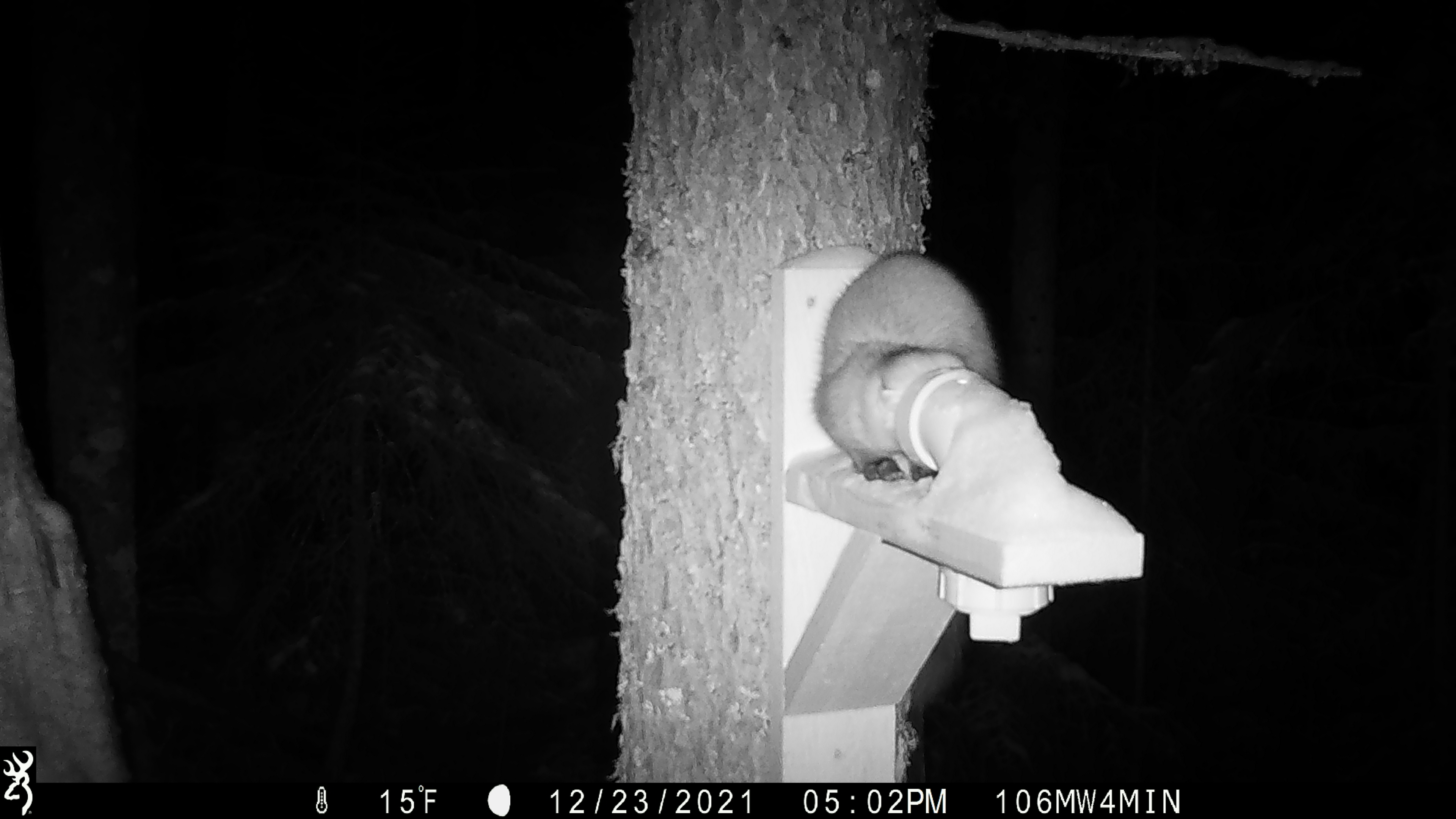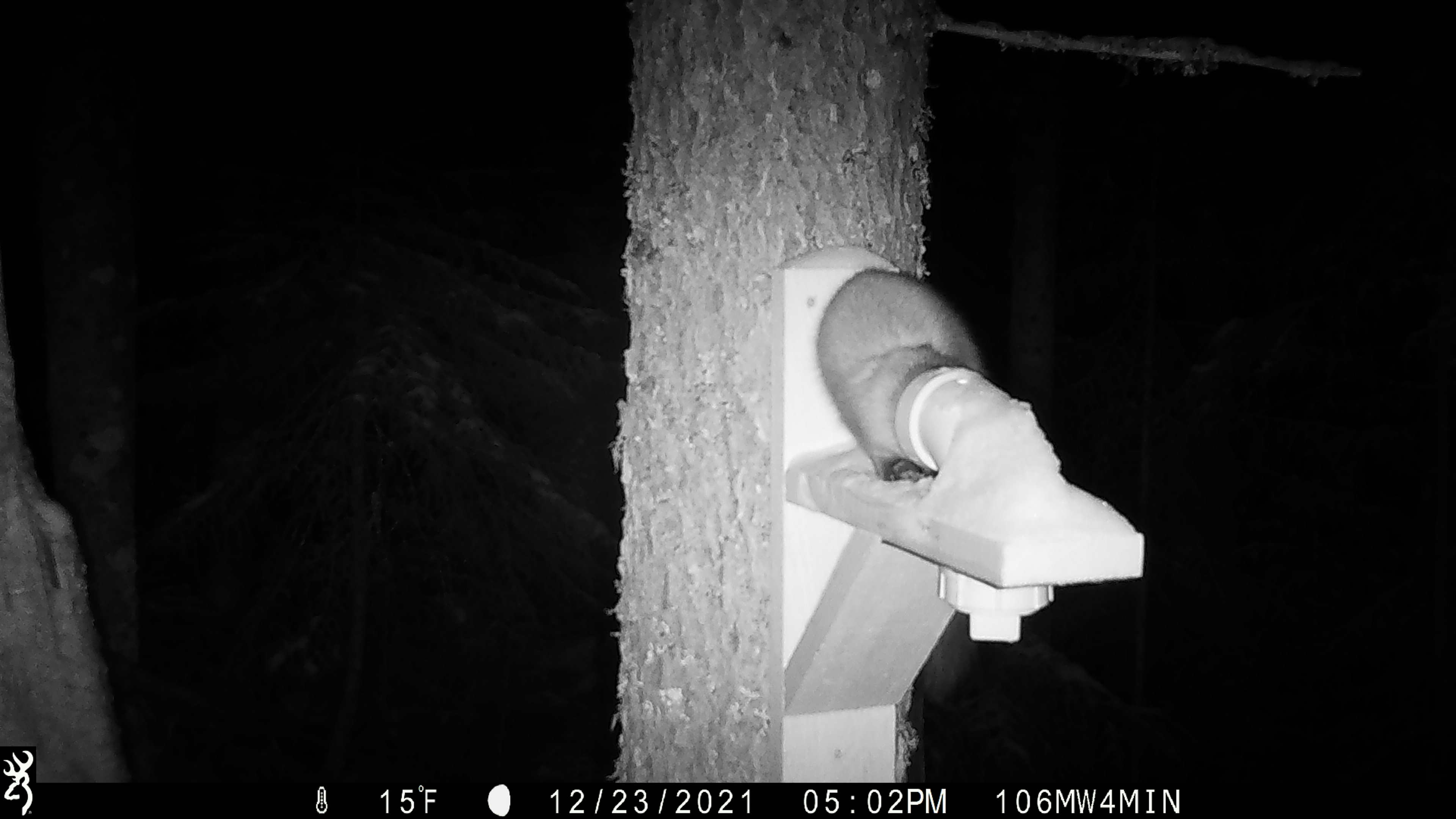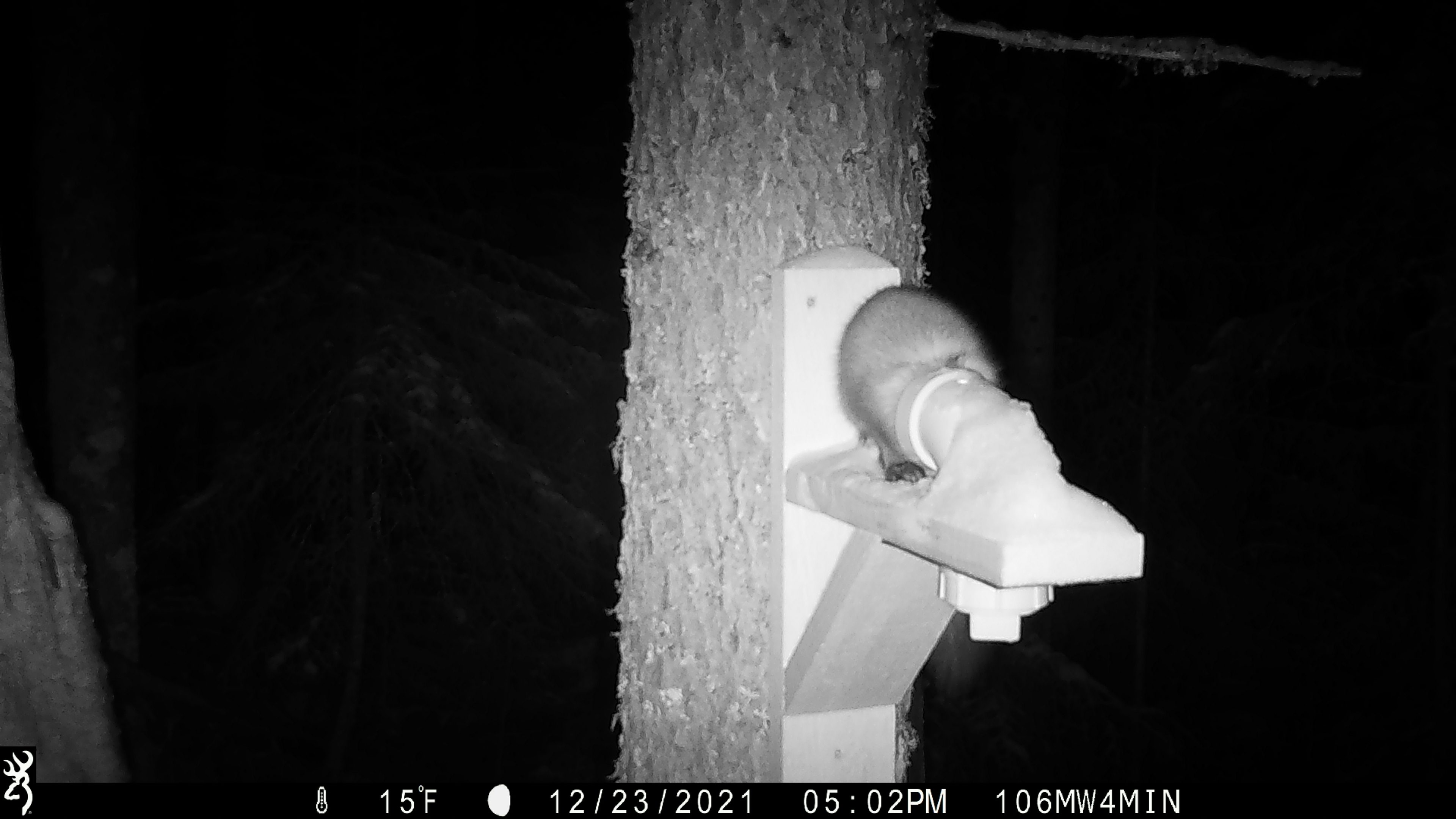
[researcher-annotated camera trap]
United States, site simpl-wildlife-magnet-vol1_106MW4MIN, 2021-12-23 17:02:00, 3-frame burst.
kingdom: Animalia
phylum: Chordata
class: Mammalia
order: Carnivora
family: Mustelidae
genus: Martes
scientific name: Martes americana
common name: american marten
American marten (Martes americana).